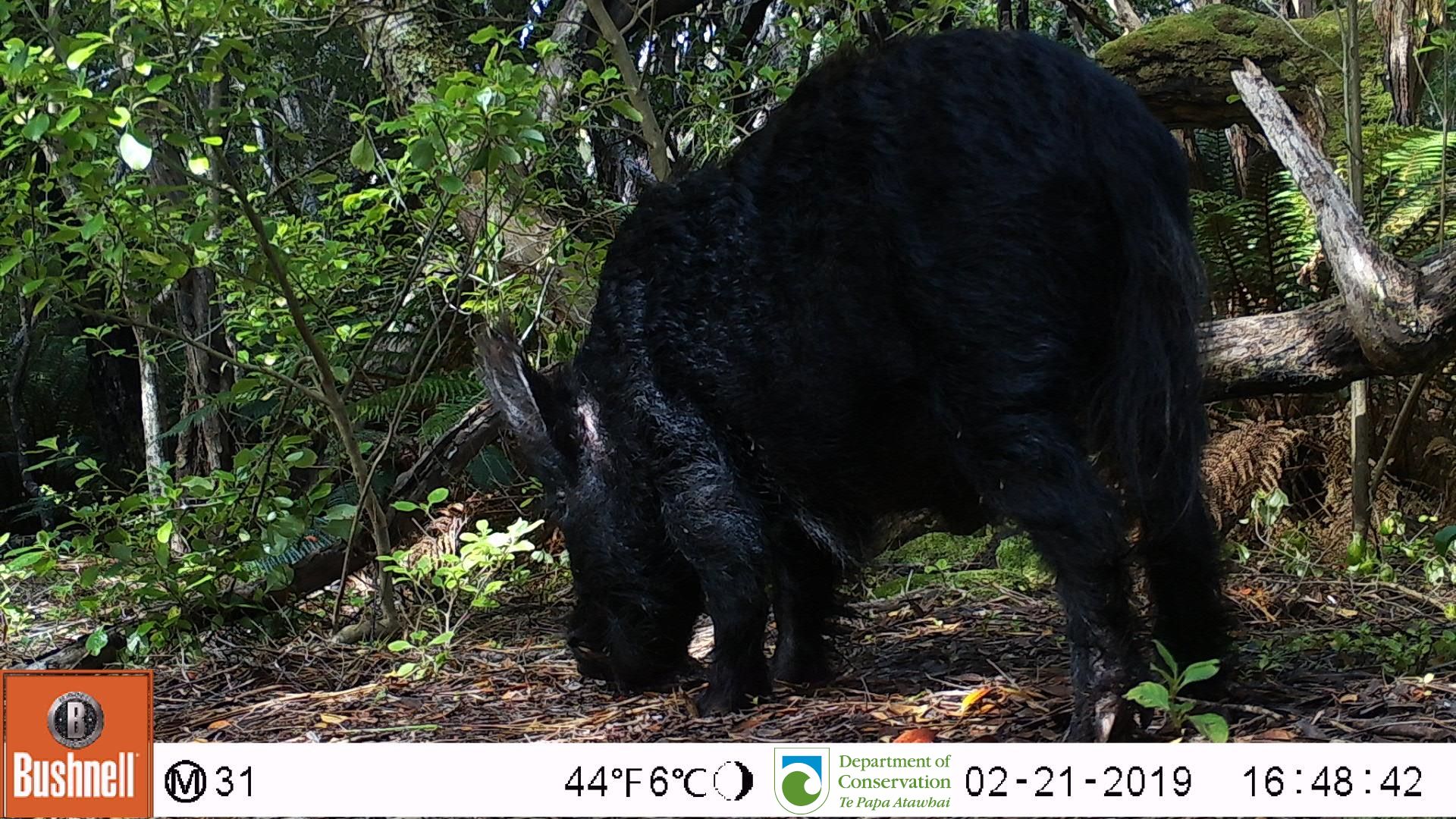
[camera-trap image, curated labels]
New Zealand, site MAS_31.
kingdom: Animalia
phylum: Chordata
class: Mammalia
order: Artiodactyla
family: Suidae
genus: Sus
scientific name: Sus scrofa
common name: pig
Pig (Sus scrofa).